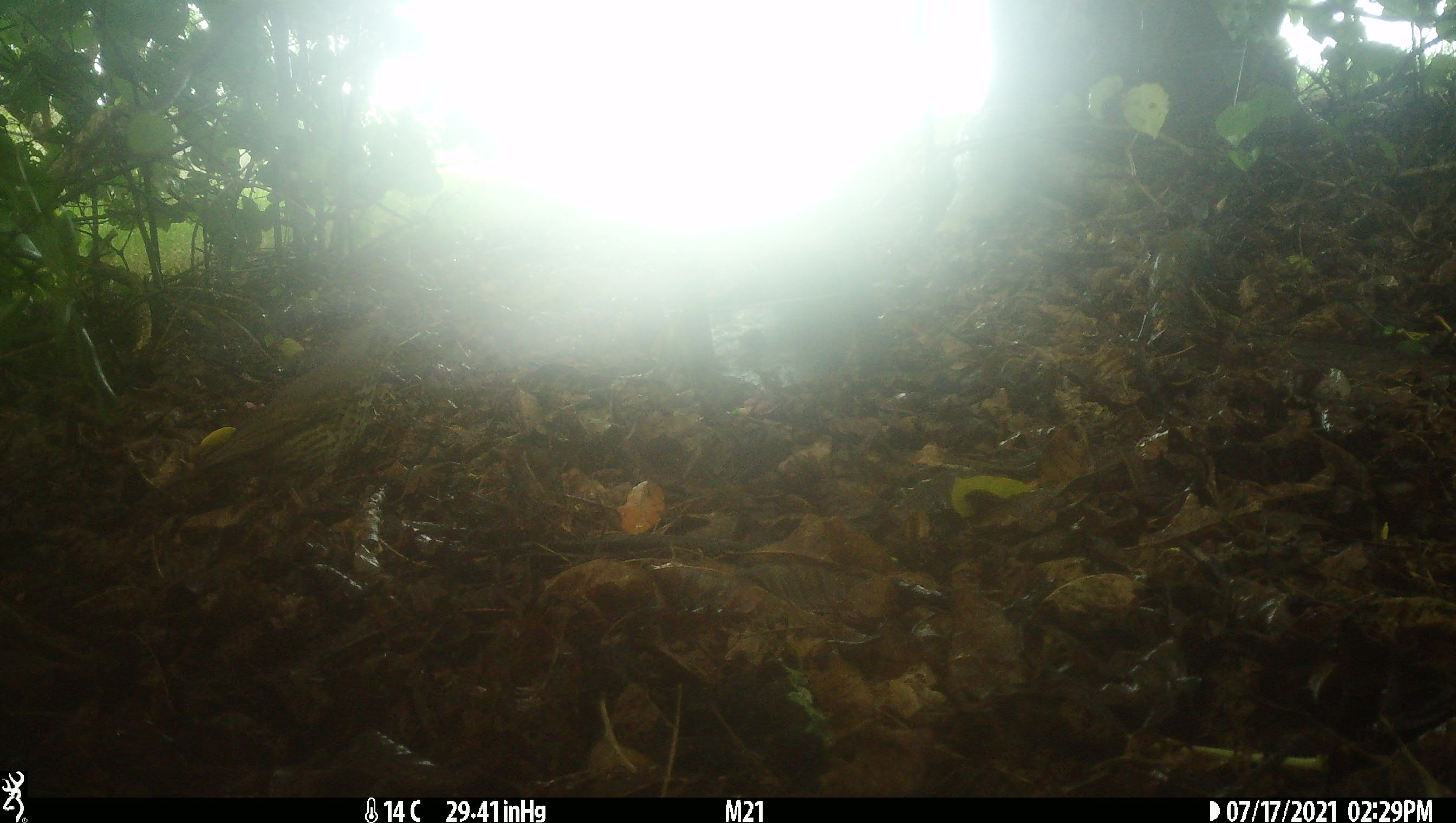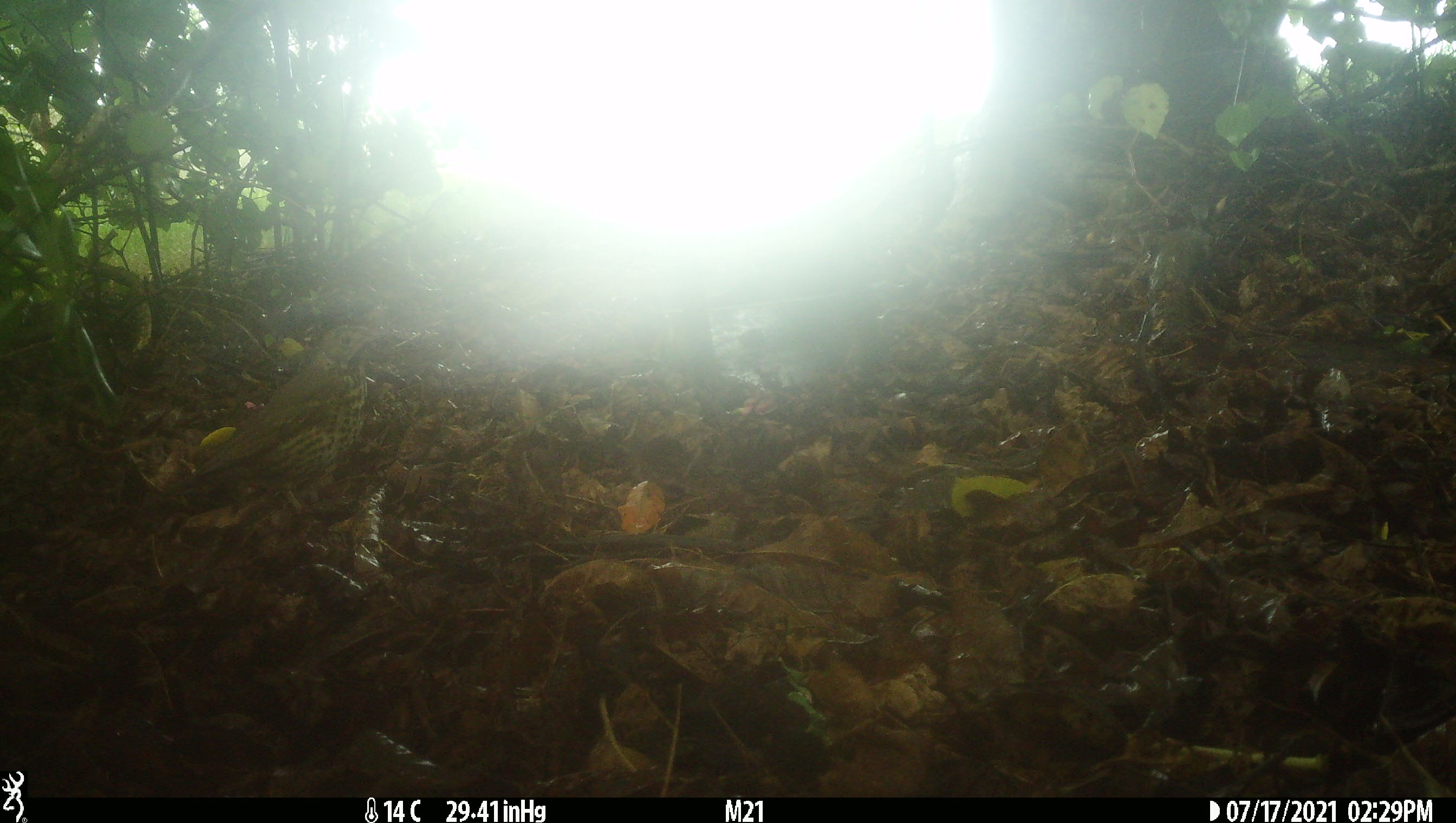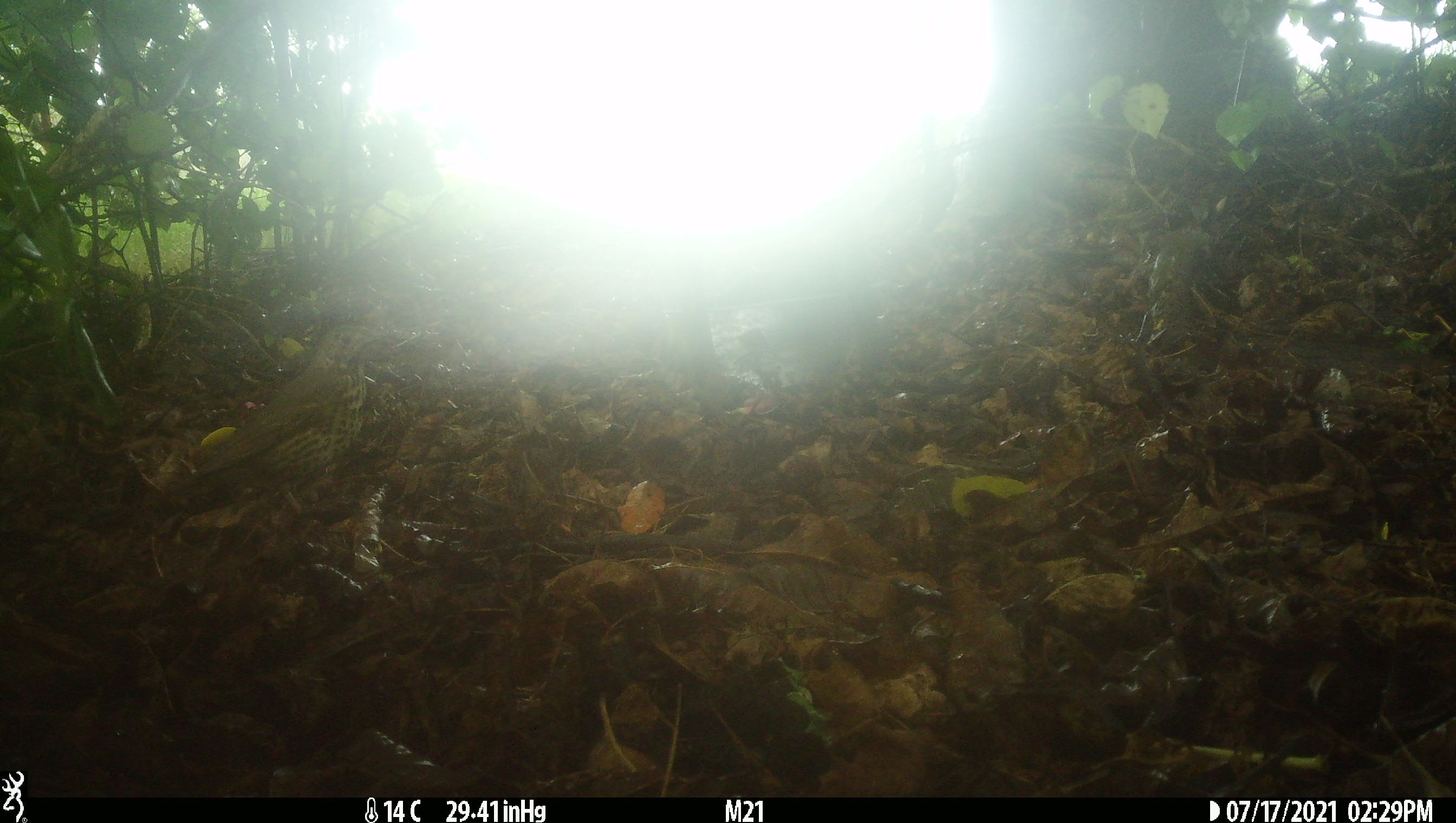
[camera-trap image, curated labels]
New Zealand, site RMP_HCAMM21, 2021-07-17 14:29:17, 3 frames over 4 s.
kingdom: Animalia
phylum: Chordata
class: Aves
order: Passeriformes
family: Turdidae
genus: Turdus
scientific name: Turdus philomelos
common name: song thrush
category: thrush